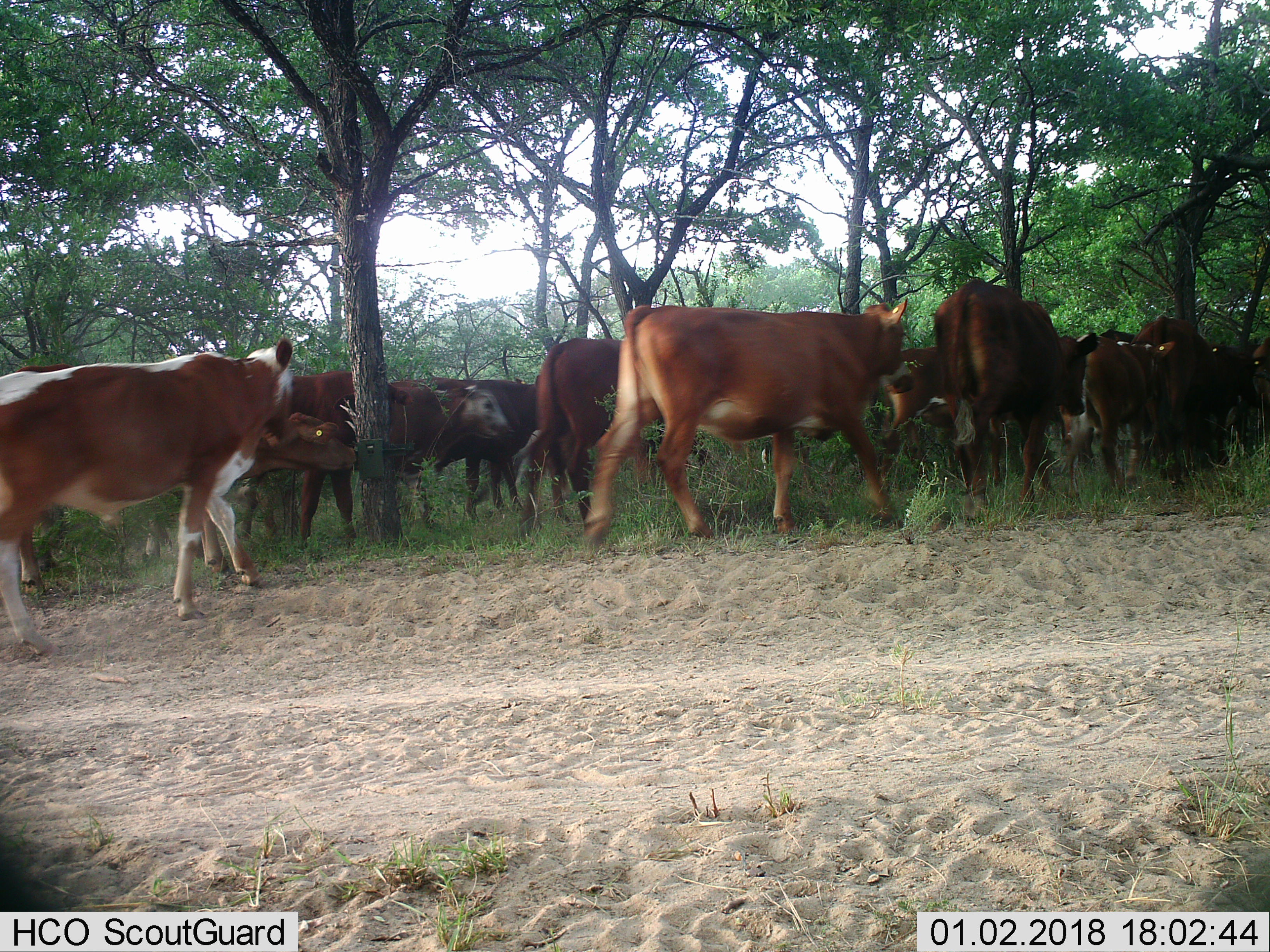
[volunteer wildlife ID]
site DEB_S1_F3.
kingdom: Animalia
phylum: Chordata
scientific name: Vertebrata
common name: domestic animal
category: domesticanimal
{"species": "domesticanimal (domestic animal) (Vertebrata)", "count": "11-50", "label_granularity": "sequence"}